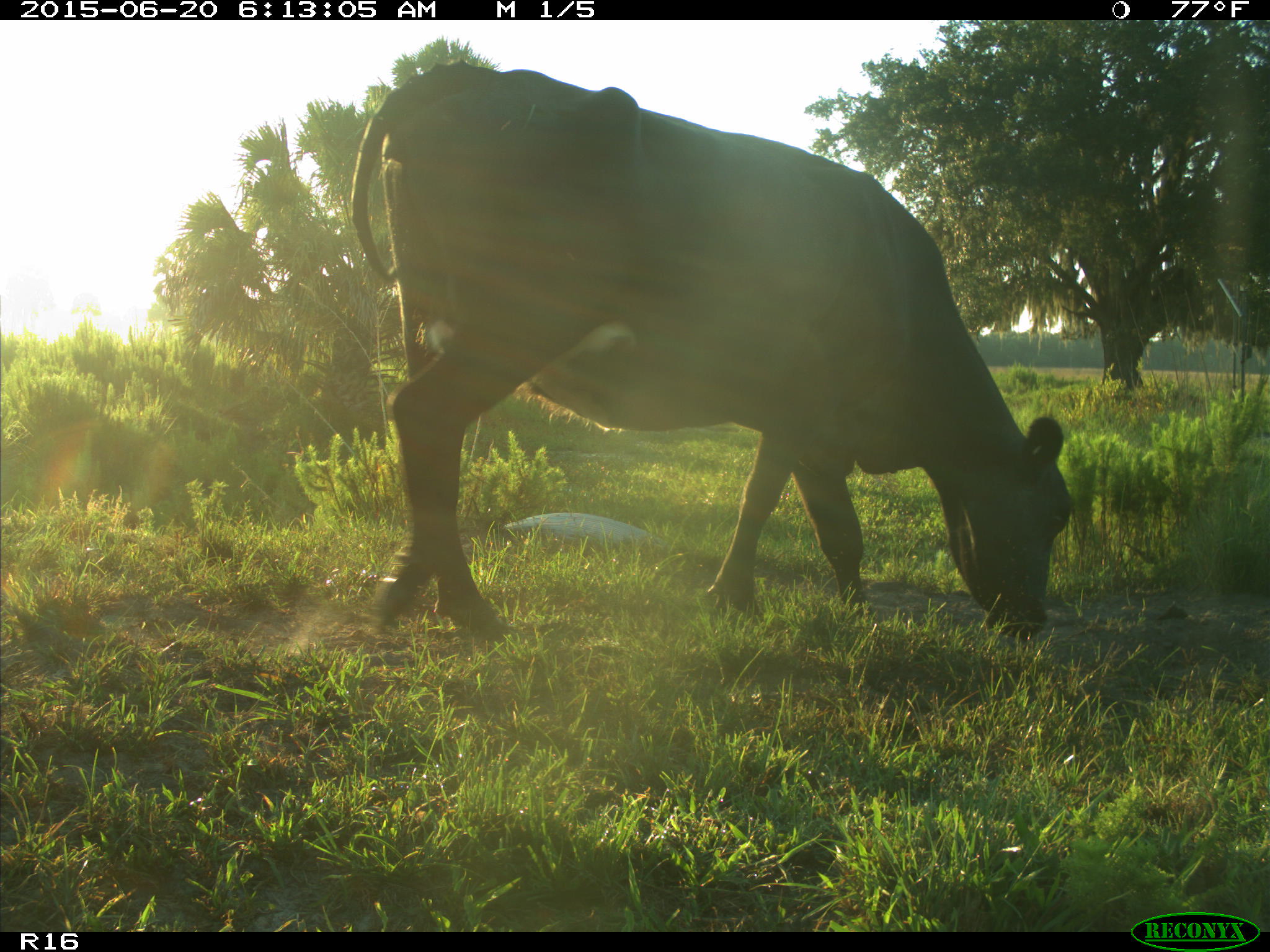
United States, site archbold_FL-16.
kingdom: Animalia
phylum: Chordata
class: Mammalia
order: Artiodactyla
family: Bovidae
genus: Bos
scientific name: Bos taurus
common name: domestic cow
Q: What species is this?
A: Bos taurus (domestic cow).